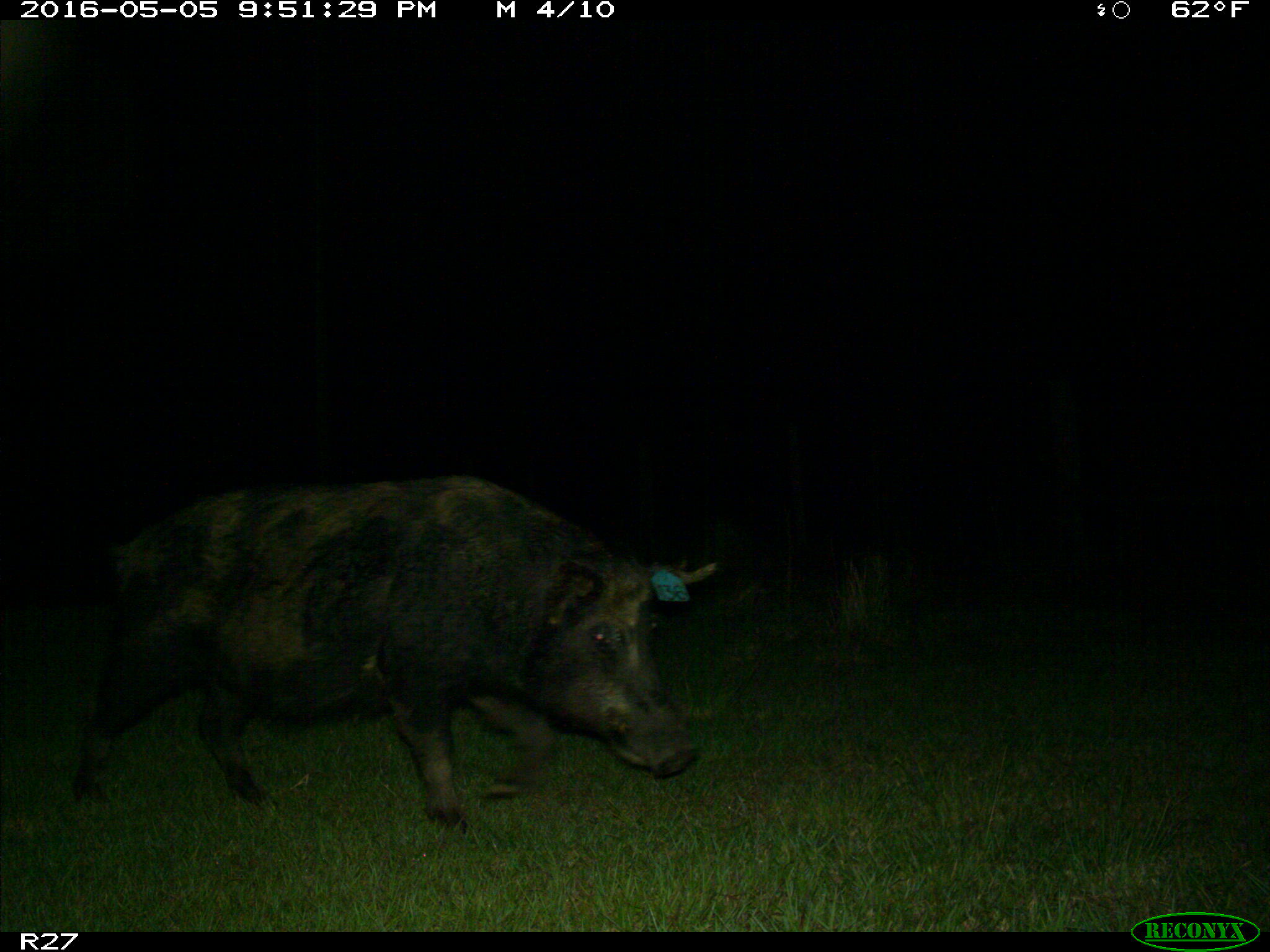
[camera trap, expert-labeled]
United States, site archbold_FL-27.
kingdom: Animalia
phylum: Chordata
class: Mammalia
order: Artiodactyla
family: Suidae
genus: Sus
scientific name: Sus scrofa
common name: wild boar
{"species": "Sus scrofa (wild boar)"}